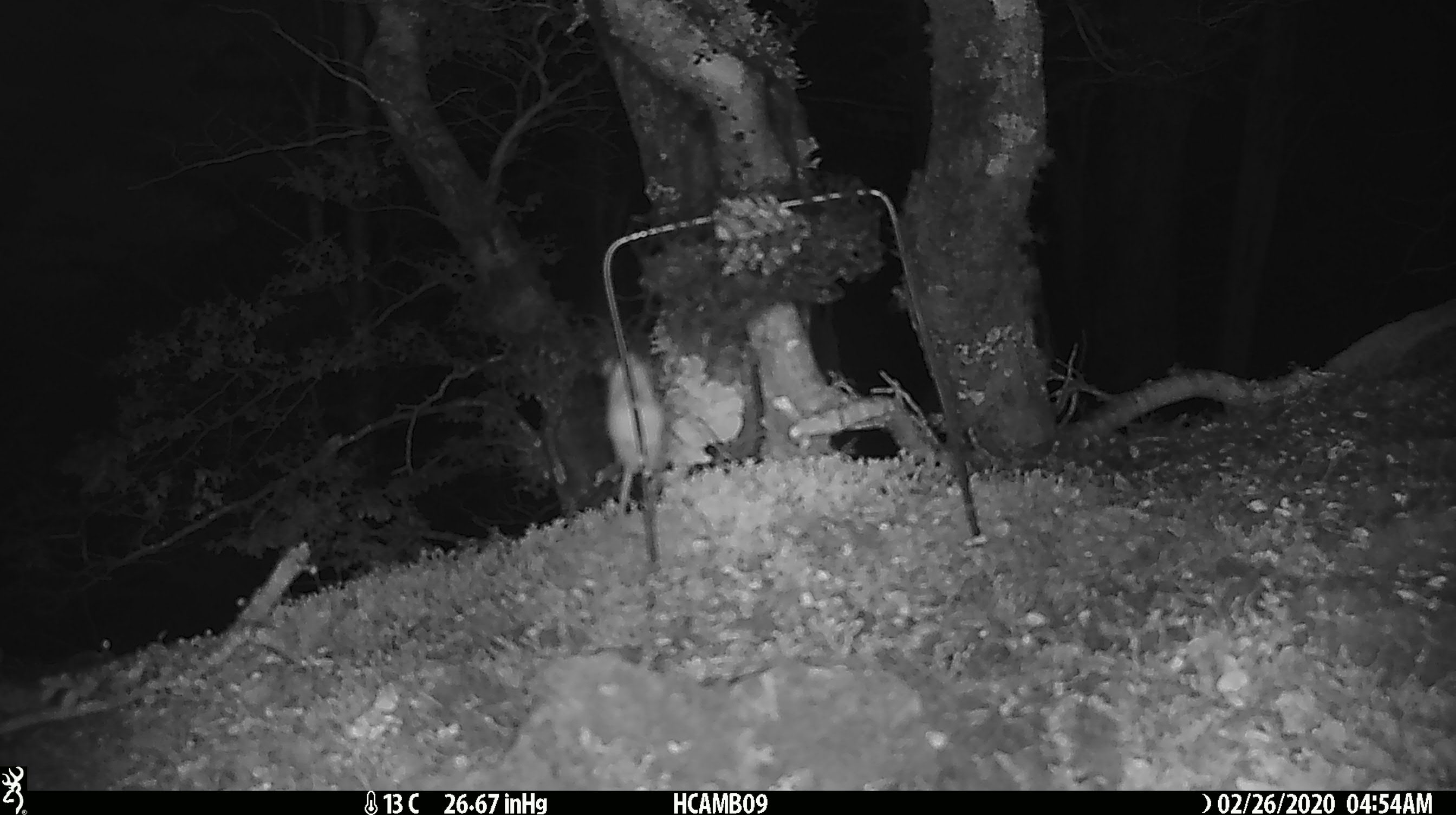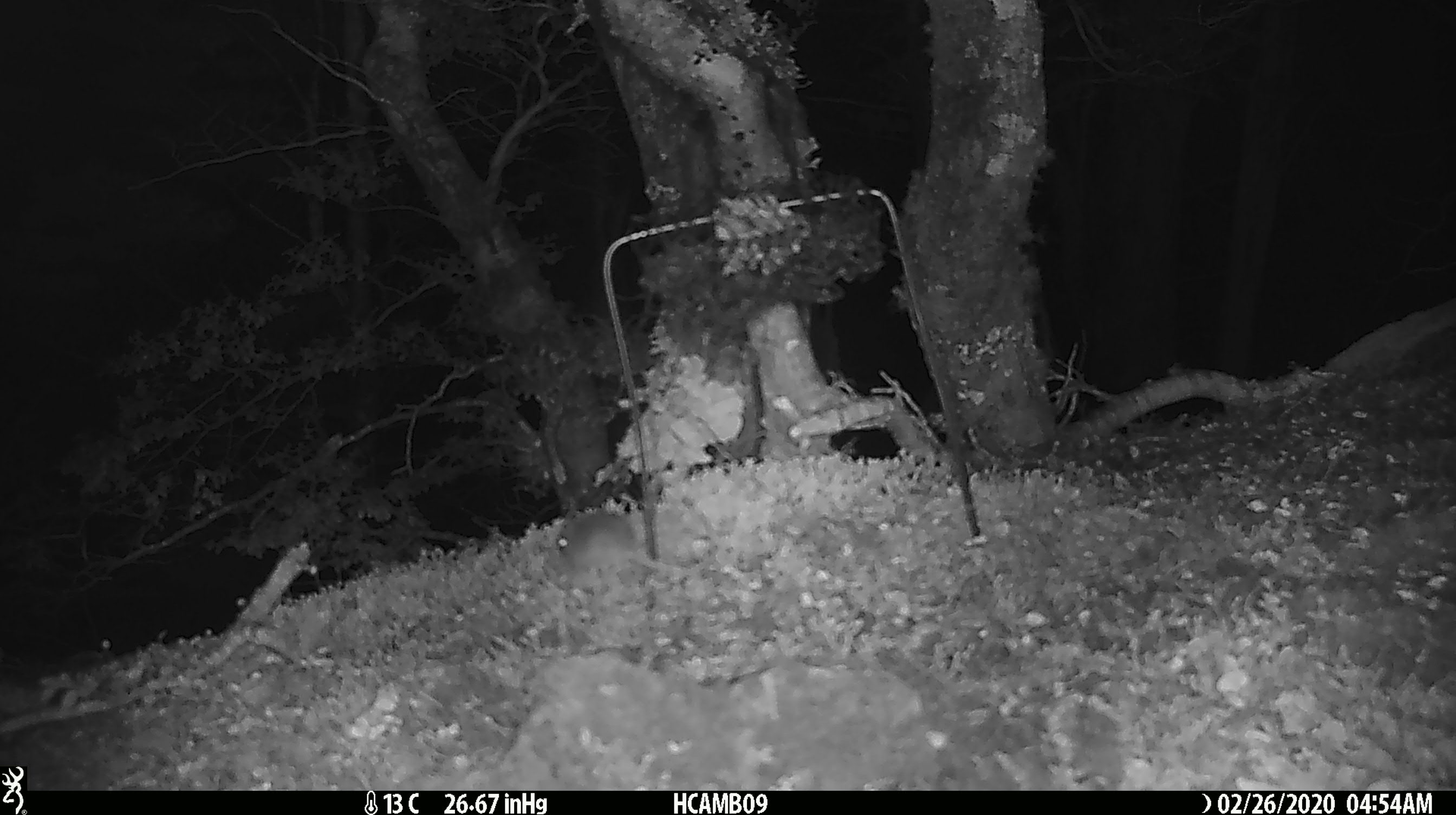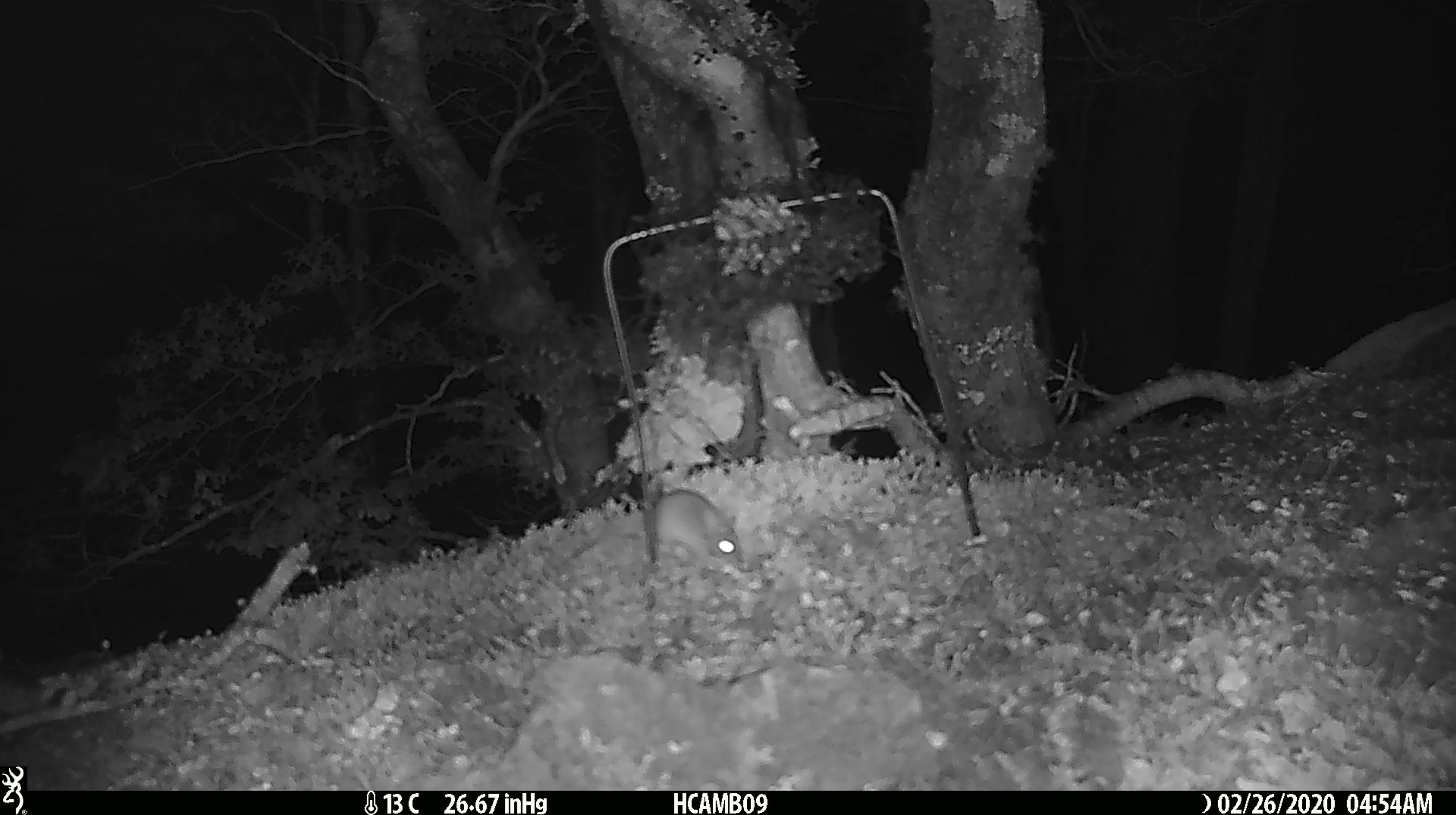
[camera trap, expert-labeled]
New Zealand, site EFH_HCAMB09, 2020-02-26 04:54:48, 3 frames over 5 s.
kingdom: Animalia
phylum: Chordata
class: Mammalia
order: Rodentia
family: Muridae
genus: Mus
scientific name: Mus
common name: mouse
Mouse (Mus).